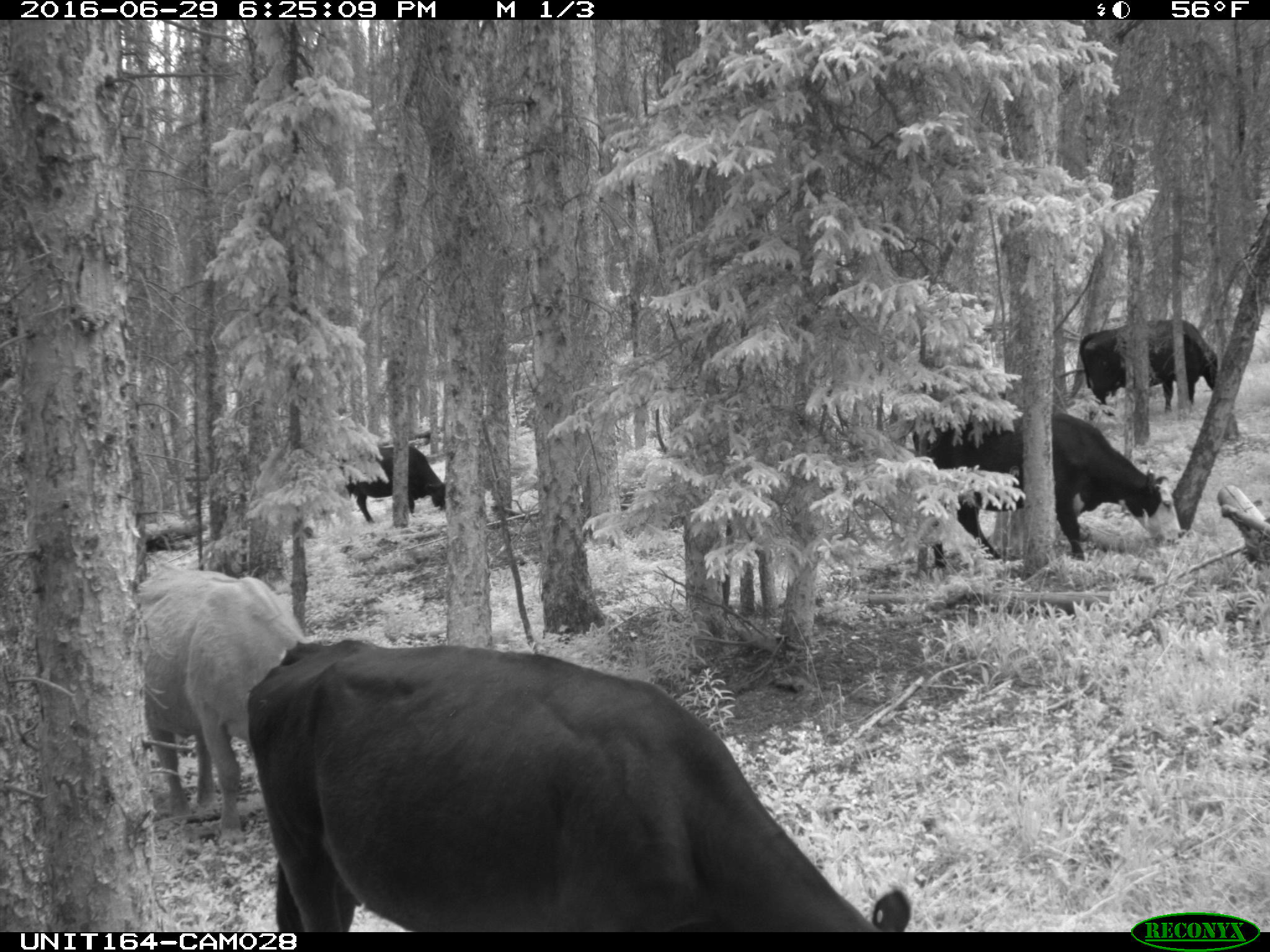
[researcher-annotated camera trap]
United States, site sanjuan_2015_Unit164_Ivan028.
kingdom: Animalia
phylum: Chordata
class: Mammalia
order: Artiodactyla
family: Bovidae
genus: Bos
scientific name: Bos taurus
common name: domestic cow